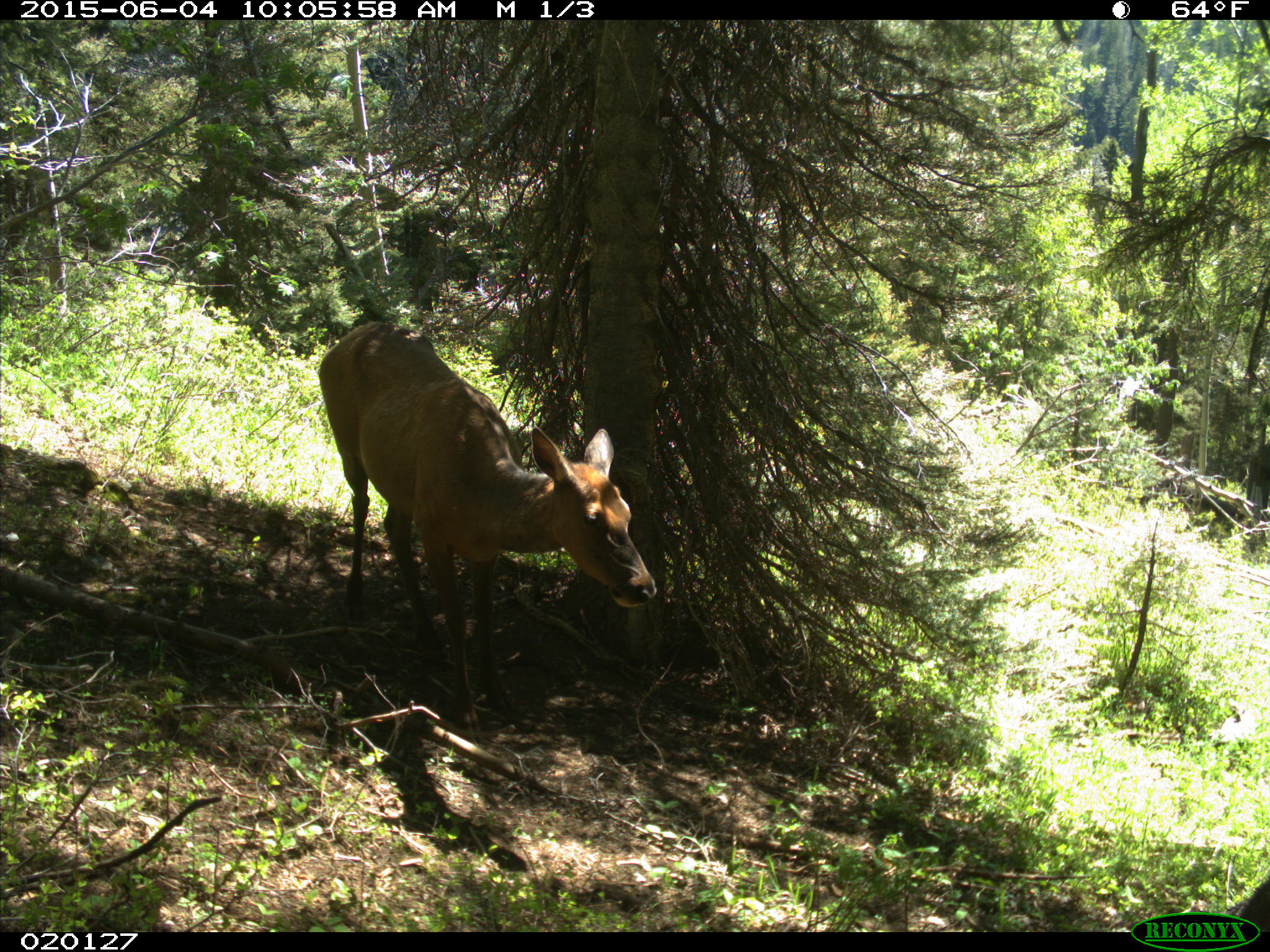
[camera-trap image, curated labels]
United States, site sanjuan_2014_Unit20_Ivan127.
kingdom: Animalia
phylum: Chordata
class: Mammalia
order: Artiodactyla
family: Cervidae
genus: Cervus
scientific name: Cervus elaphus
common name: red deer